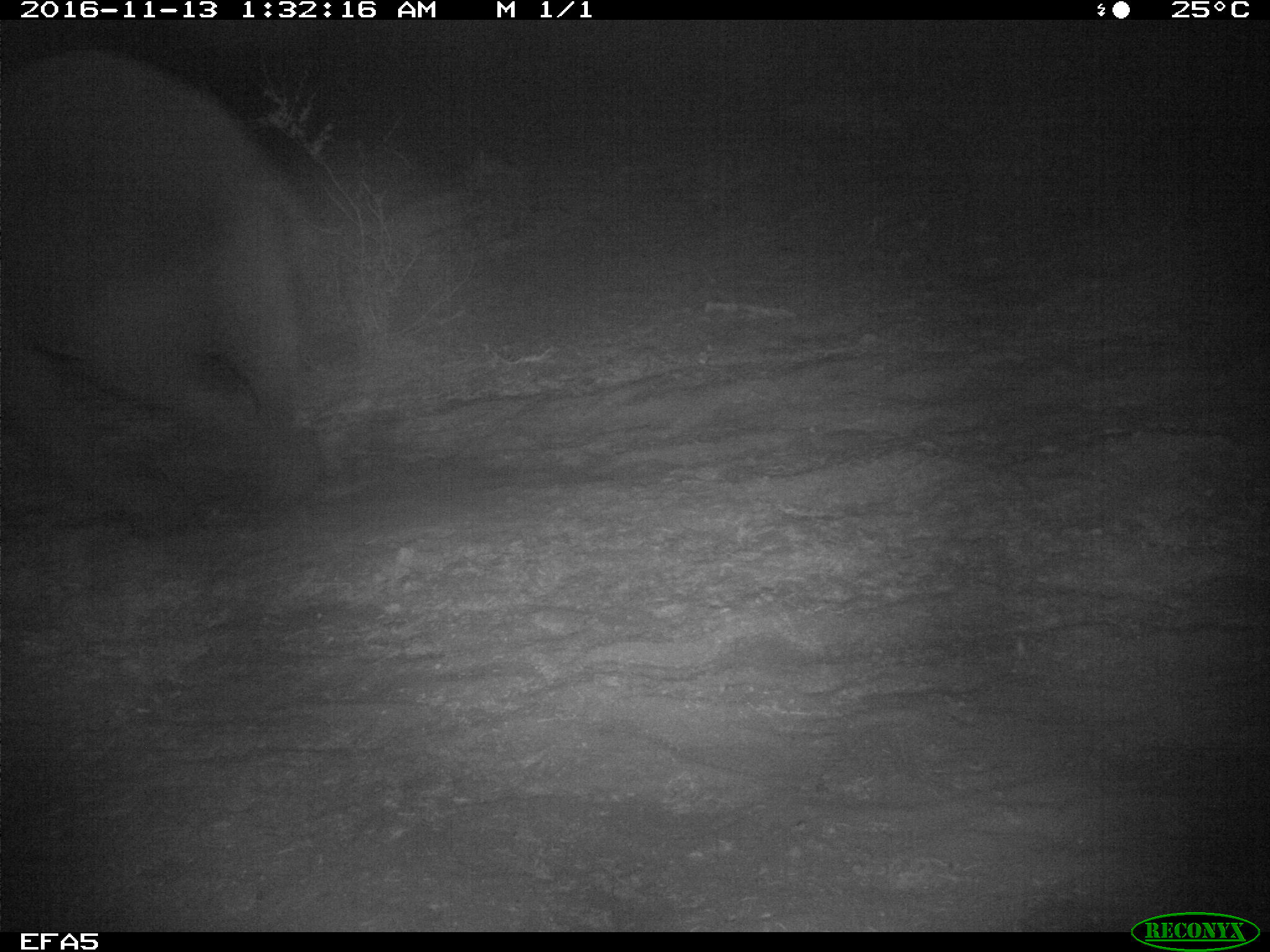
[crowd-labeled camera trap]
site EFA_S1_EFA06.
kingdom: Animalia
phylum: Chordata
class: Mammalia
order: Proboscidea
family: Elephantidae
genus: Loxodonta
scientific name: Loxodonta africana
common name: african bush elephant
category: elephant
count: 1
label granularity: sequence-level